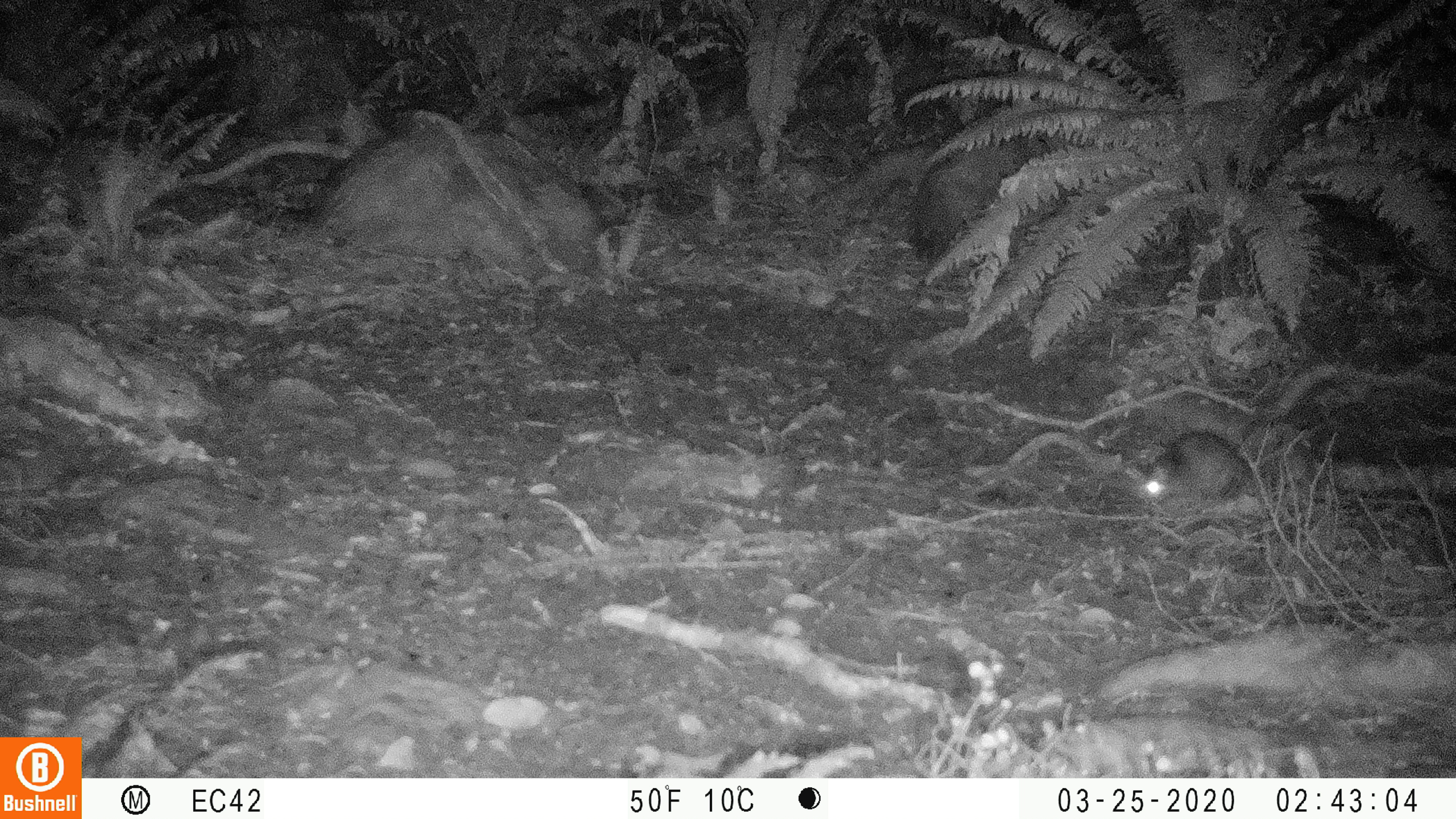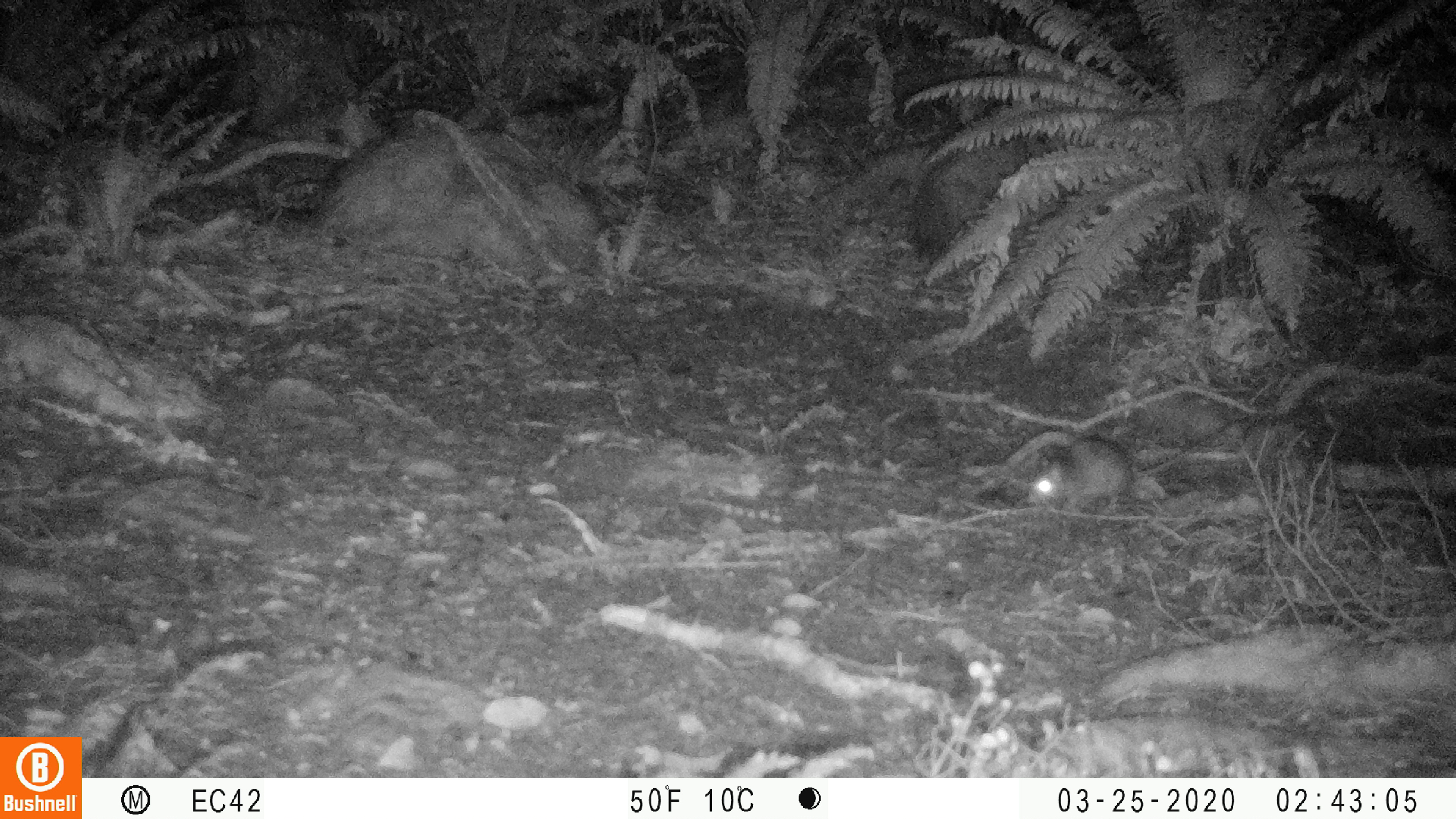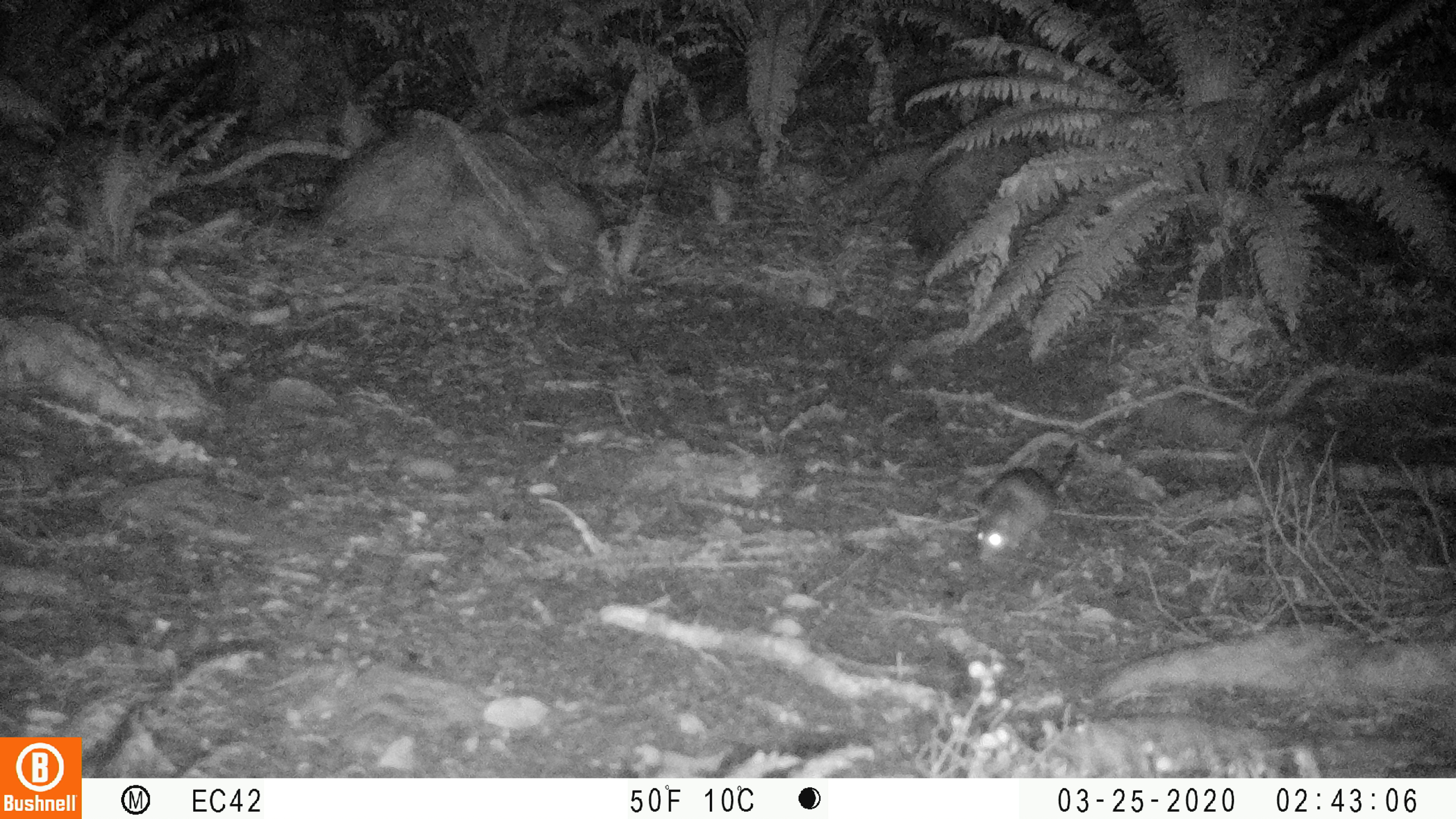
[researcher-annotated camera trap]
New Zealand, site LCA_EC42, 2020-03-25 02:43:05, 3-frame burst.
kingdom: Animalia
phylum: Chordata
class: Mammalia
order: Rodentia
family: Muridae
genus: Rattus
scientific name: Rattus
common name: rat